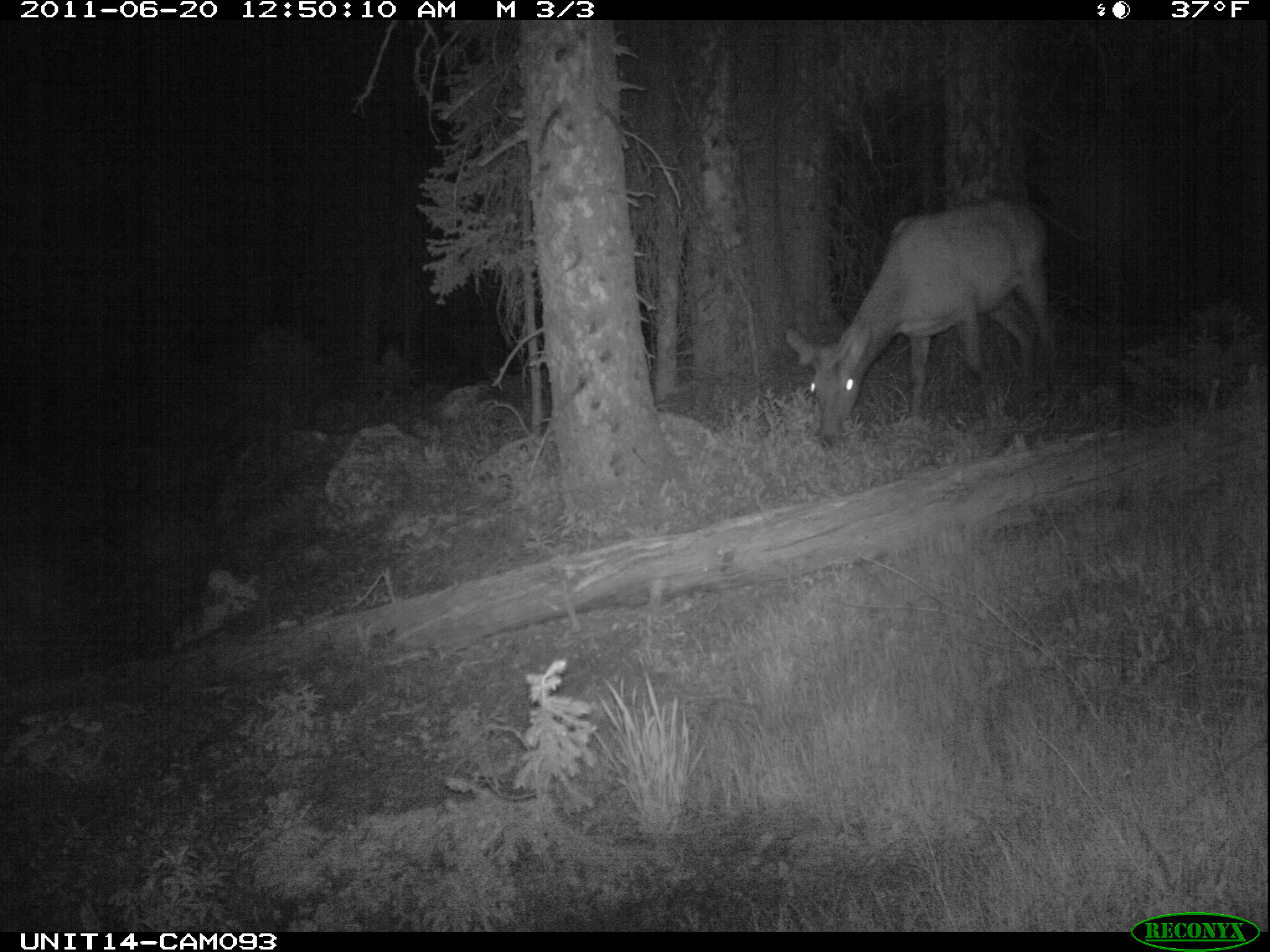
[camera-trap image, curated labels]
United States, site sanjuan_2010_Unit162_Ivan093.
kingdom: Animalia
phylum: Chordata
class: Mammalia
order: Artiodactyla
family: Cervidae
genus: Cervus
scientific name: Cervus elaphus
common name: red deer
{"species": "Cervus elaphus (red deer)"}